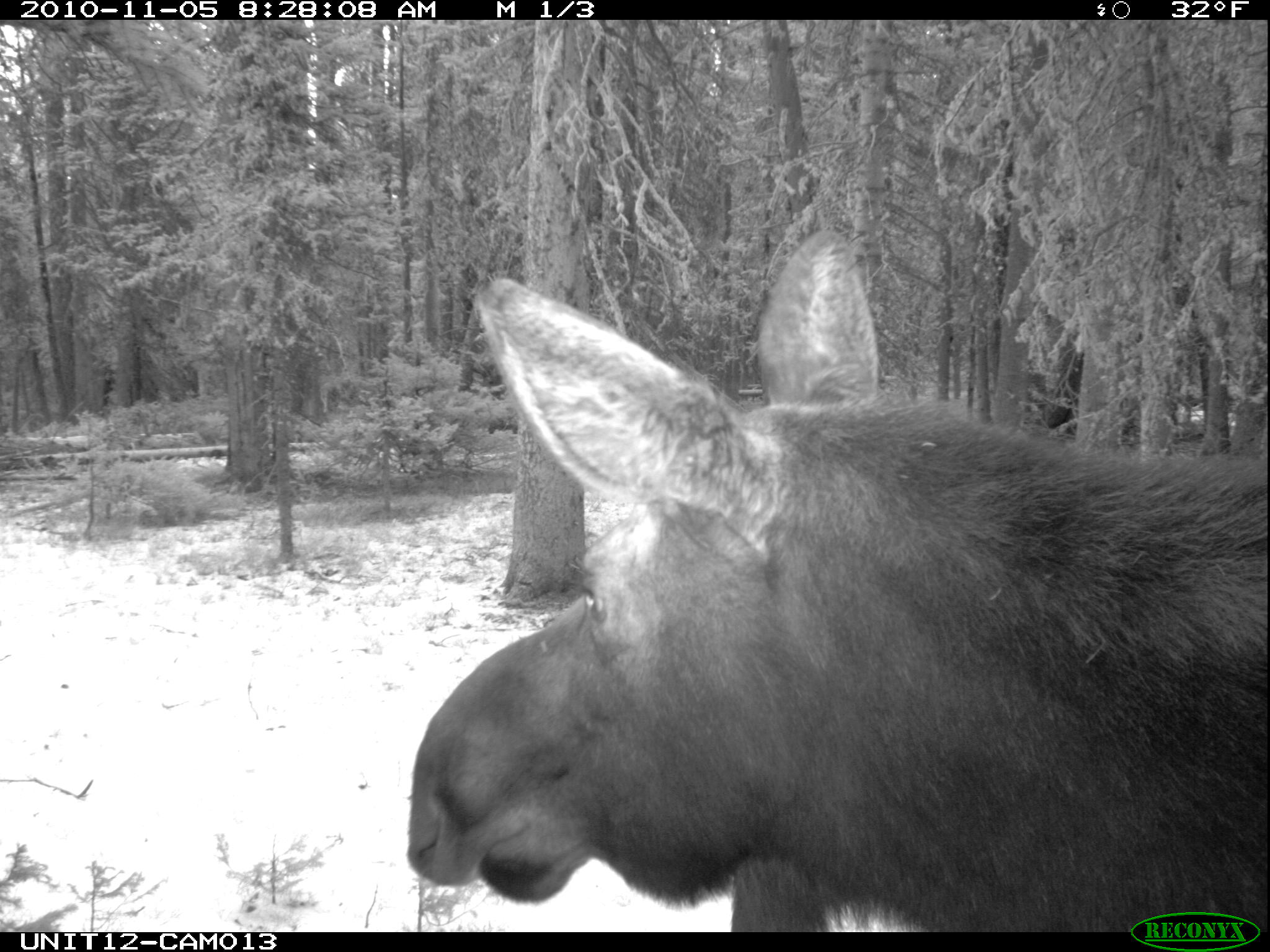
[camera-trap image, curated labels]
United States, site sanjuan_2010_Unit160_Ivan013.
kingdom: Animalia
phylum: Chordata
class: Mammalia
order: Artiodactyla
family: Cervidae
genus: Alces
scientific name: Alces alces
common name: moose